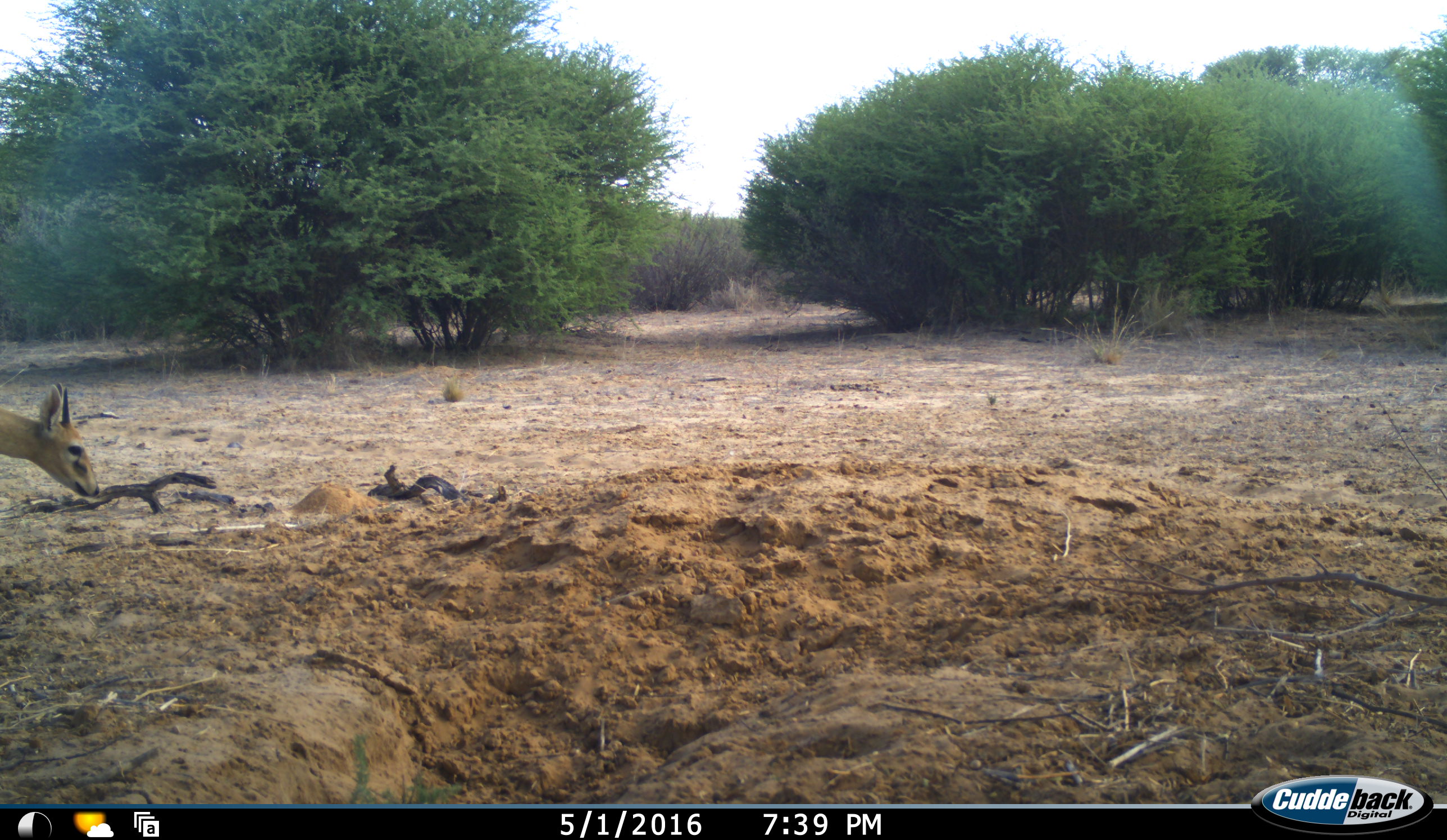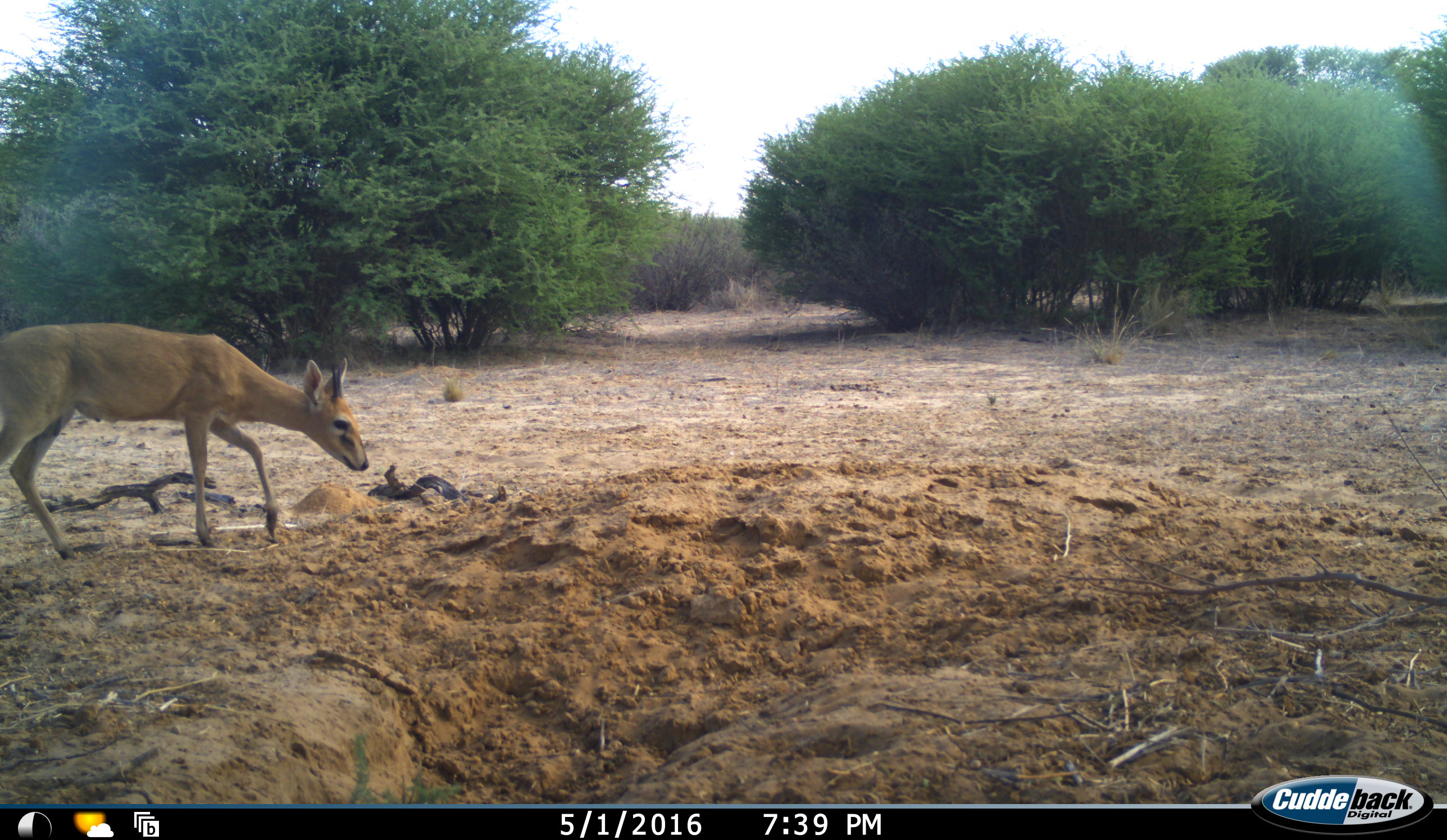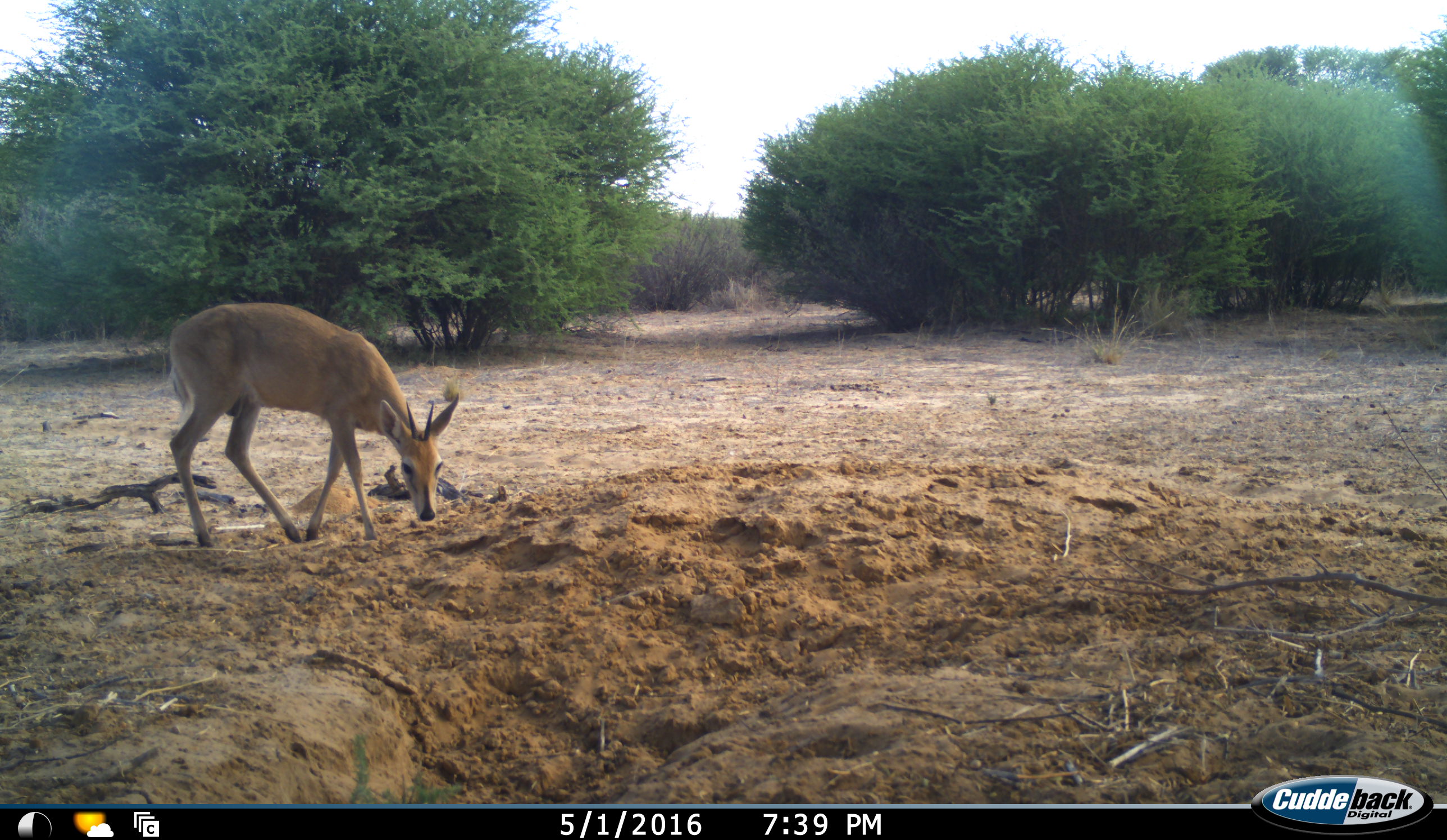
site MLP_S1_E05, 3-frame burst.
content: unidentified animal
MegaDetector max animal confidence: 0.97